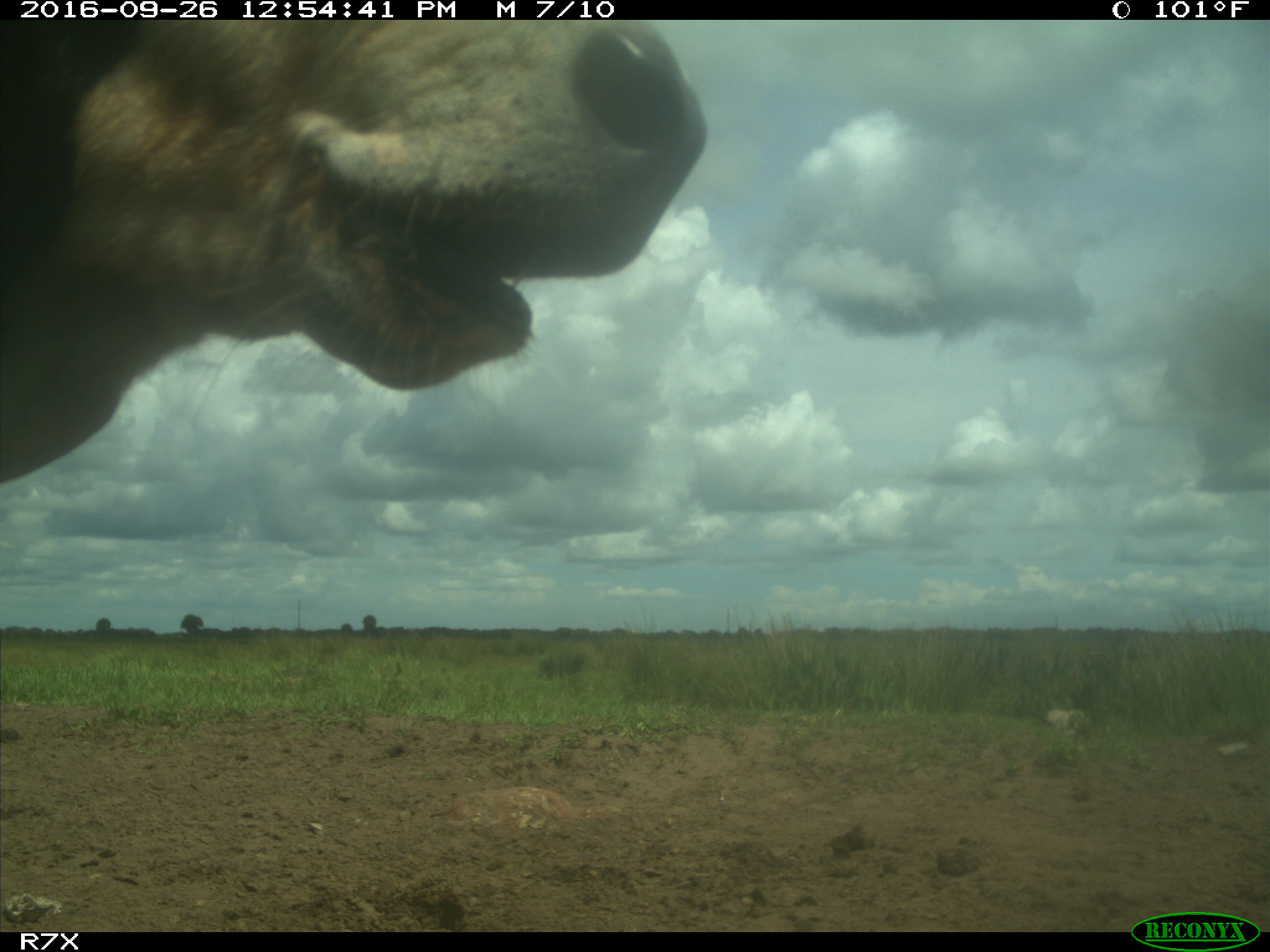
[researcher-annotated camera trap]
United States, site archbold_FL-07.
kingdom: Animalia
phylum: Chordata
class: Mammalia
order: Artiodactyla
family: Bovidae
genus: Bos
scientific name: Bos taurus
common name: domestic cow